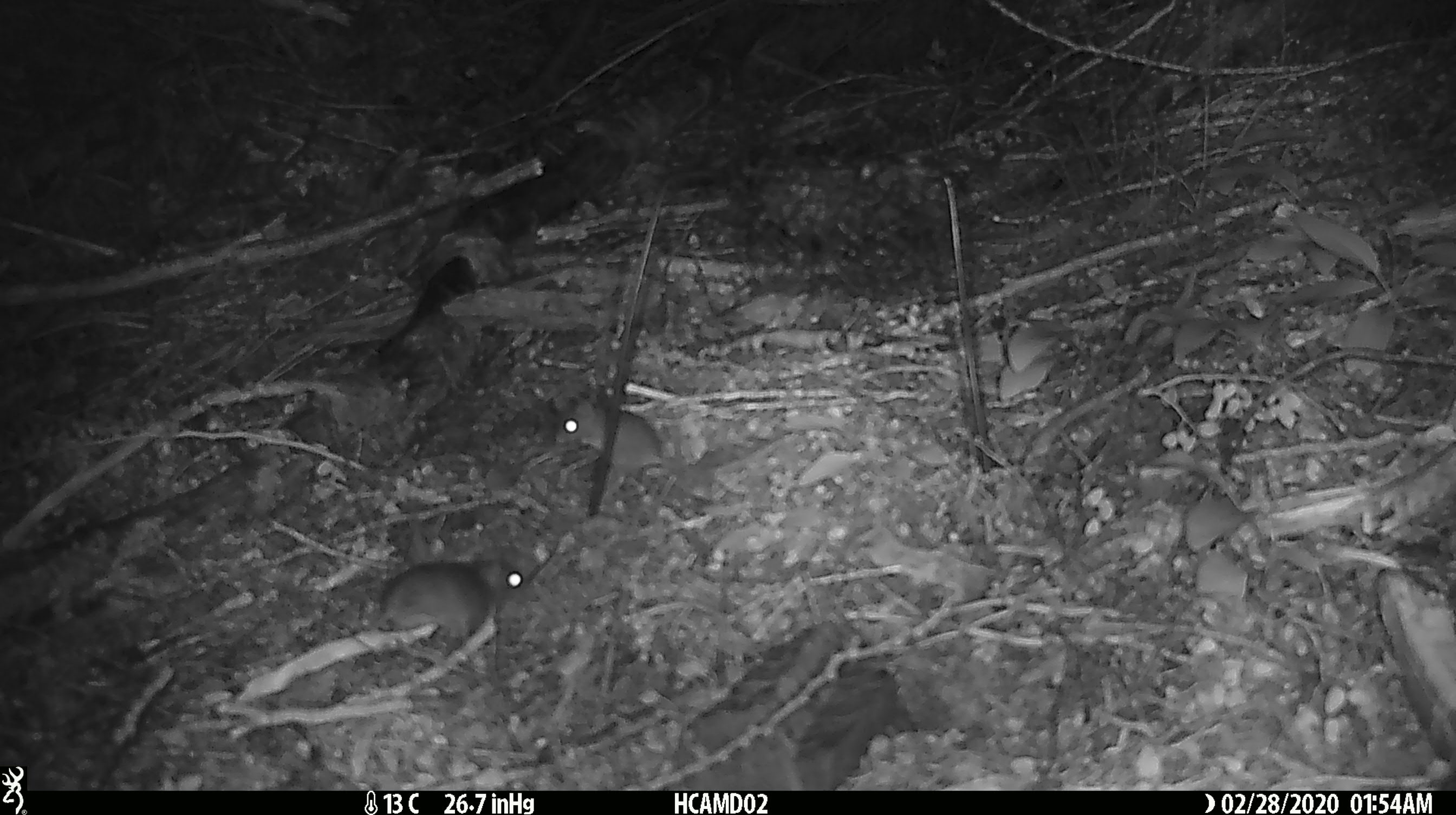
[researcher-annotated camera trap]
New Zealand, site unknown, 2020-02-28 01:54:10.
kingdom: Animalia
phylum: Chordata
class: Mammalia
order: Rodentia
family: Muridae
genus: Mus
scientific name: Mus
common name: mouse